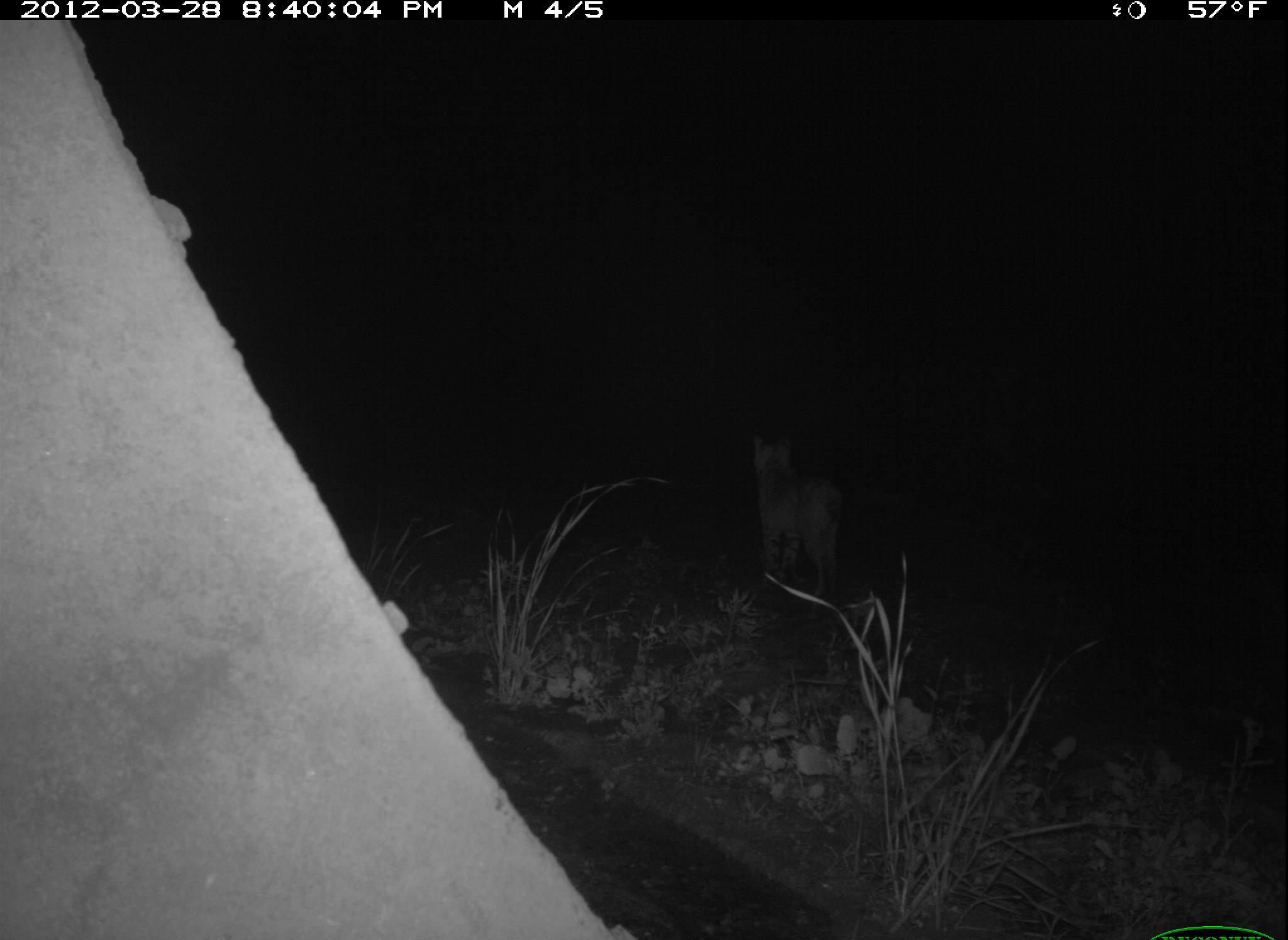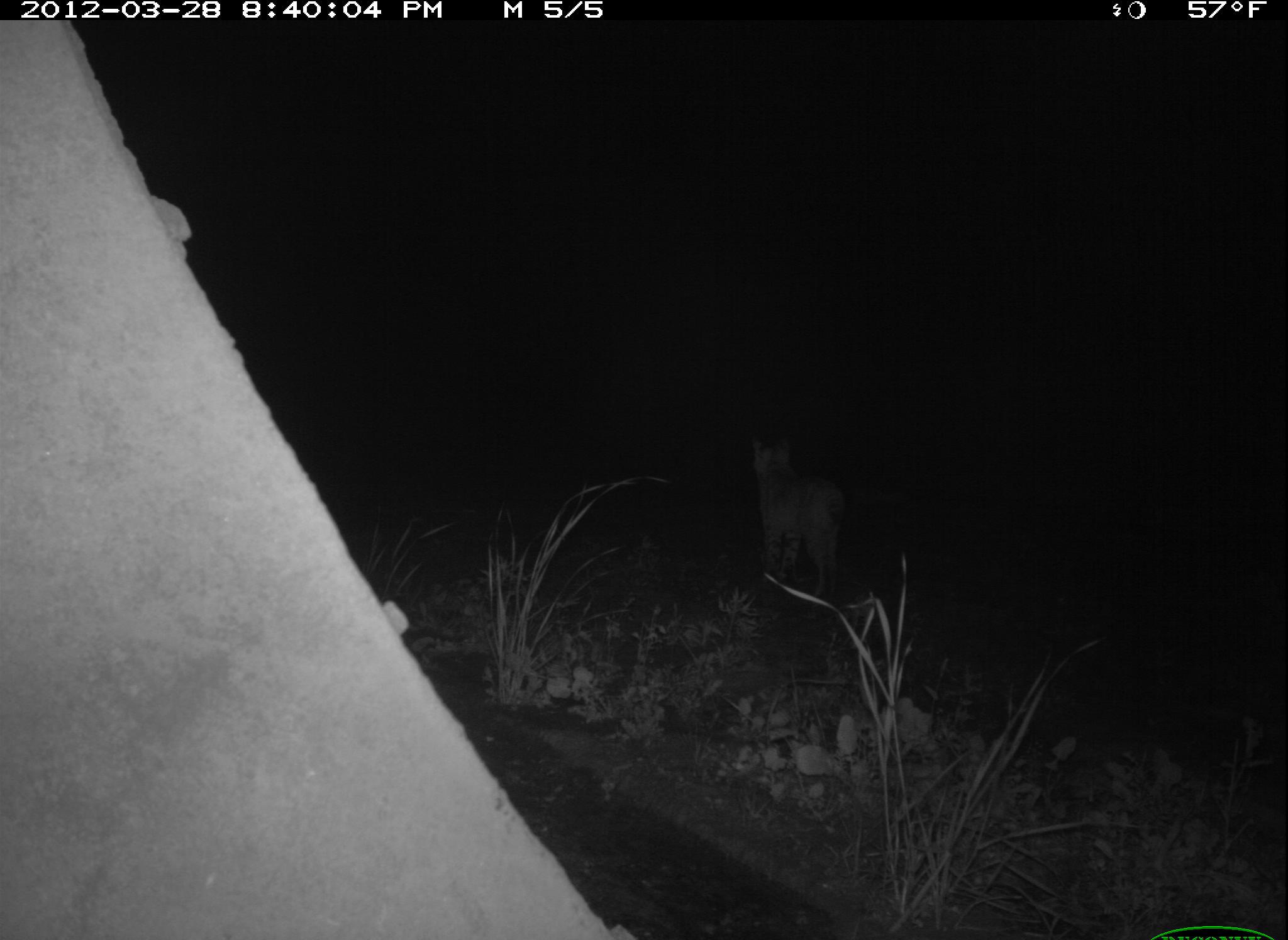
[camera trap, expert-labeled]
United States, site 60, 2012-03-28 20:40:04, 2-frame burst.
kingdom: Animalia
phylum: Chordata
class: Mammalia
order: Carnivora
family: Felidae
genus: Lynx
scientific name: Lynx rufus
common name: bobcat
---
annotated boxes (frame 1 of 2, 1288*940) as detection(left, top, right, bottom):
bobcat: detection(750, 427, 851, 611)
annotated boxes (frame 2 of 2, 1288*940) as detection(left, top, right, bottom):
bobcat: detection(745, 432, 850, 609)